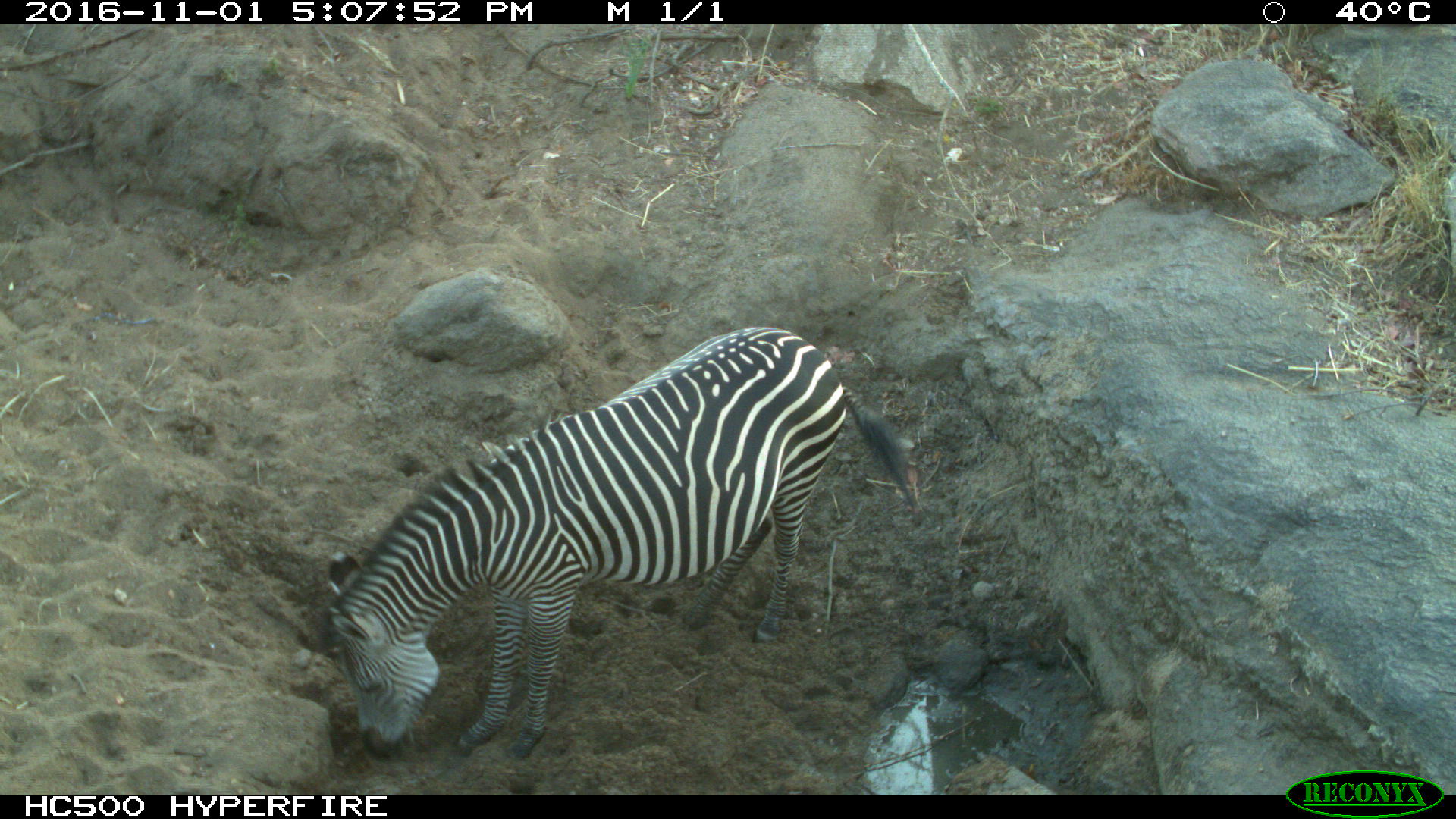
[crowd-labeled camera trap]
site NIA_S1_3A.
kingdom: Animalia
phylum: Chordata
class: Mammalia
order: Perissodactyla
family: Equidae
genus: Equus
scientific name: Equus quagga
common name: plains zebra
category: zebraplains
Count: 1.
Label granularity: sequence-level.